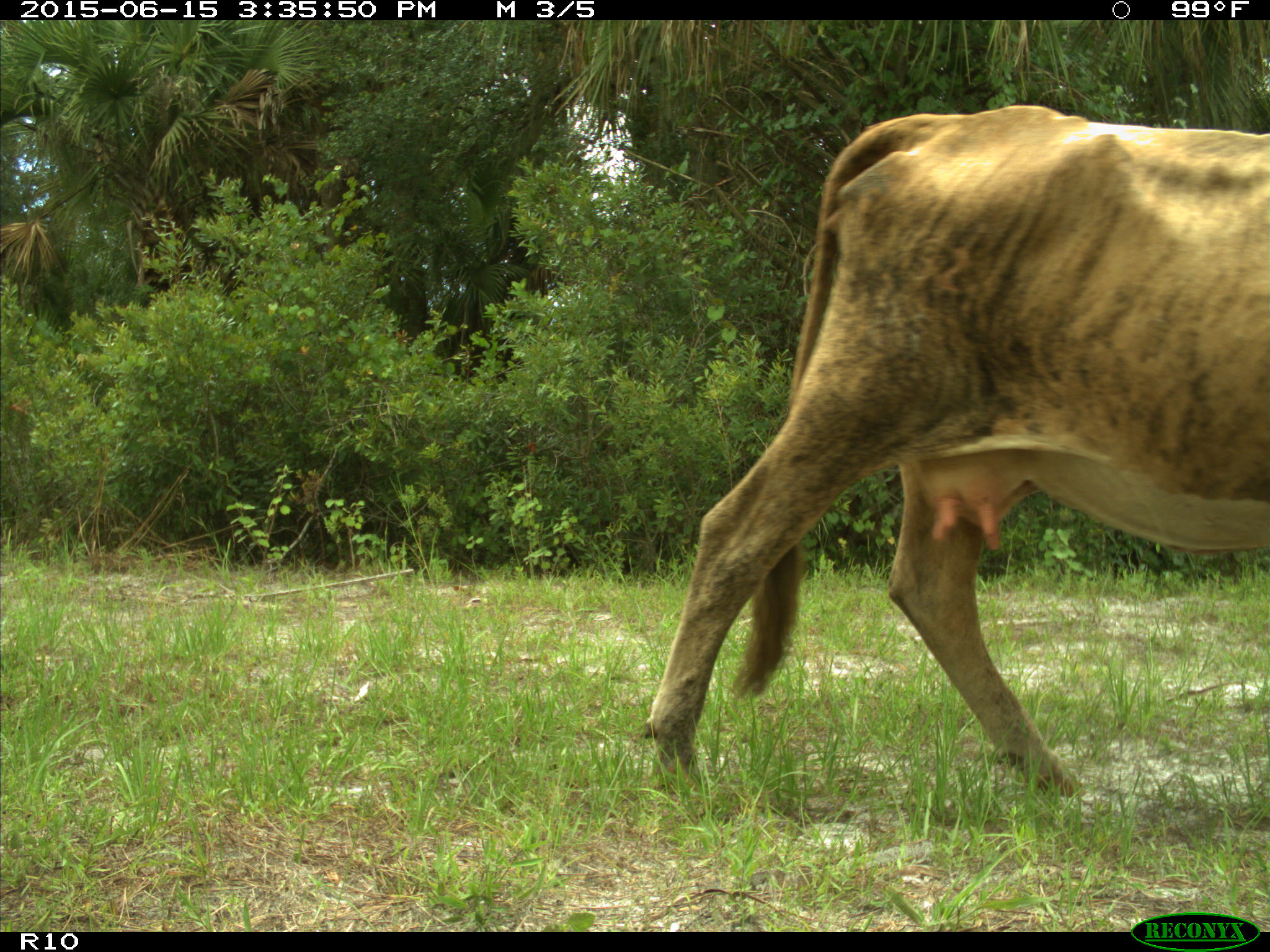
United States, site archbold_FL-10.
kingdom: Animalia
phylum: Chordata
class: Mammalia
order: Artiodactyla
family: Bovidae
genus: Bos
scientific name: Bos taurus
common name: domestic cow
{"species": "Bos taurus (domestic cow)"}